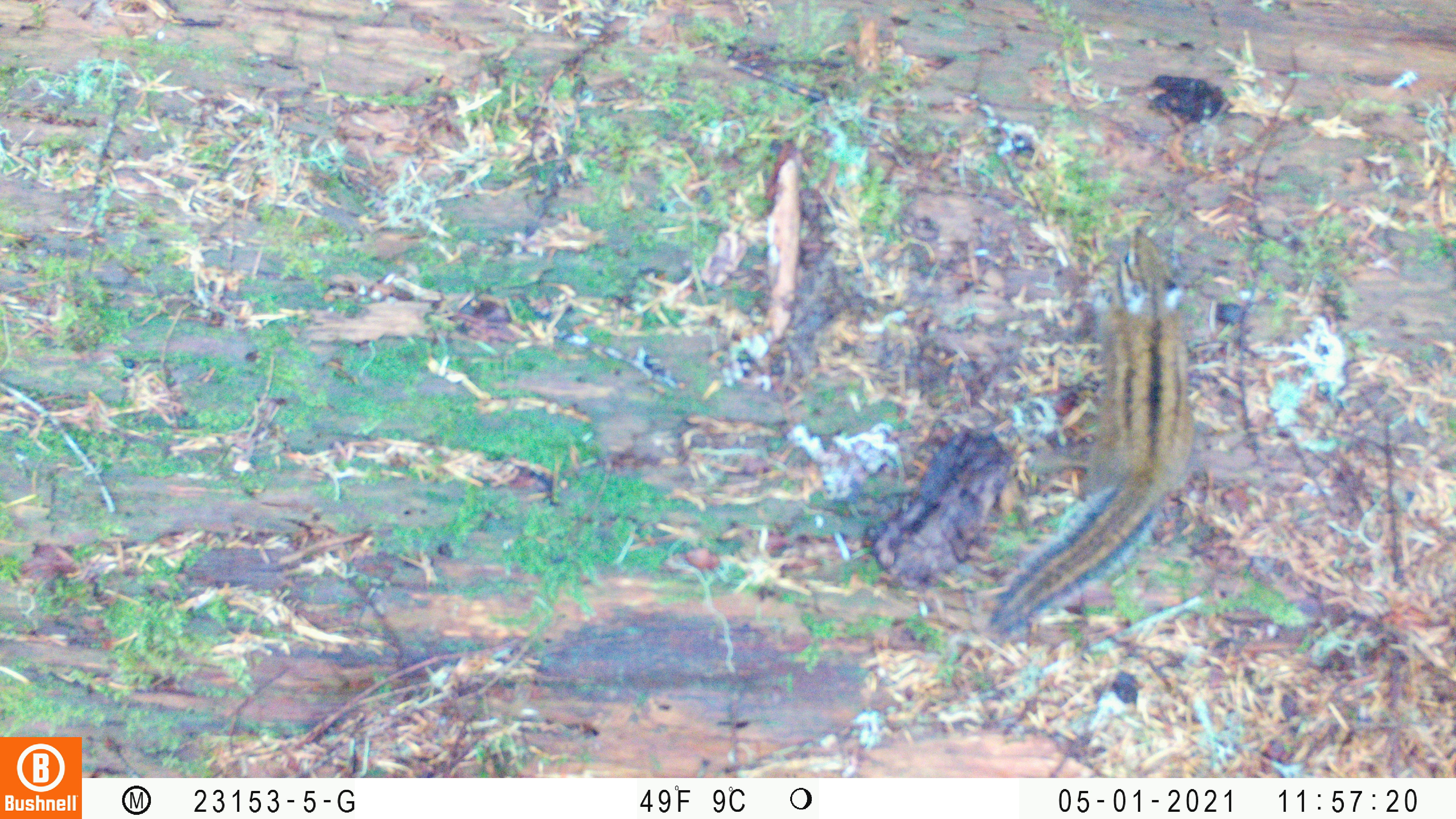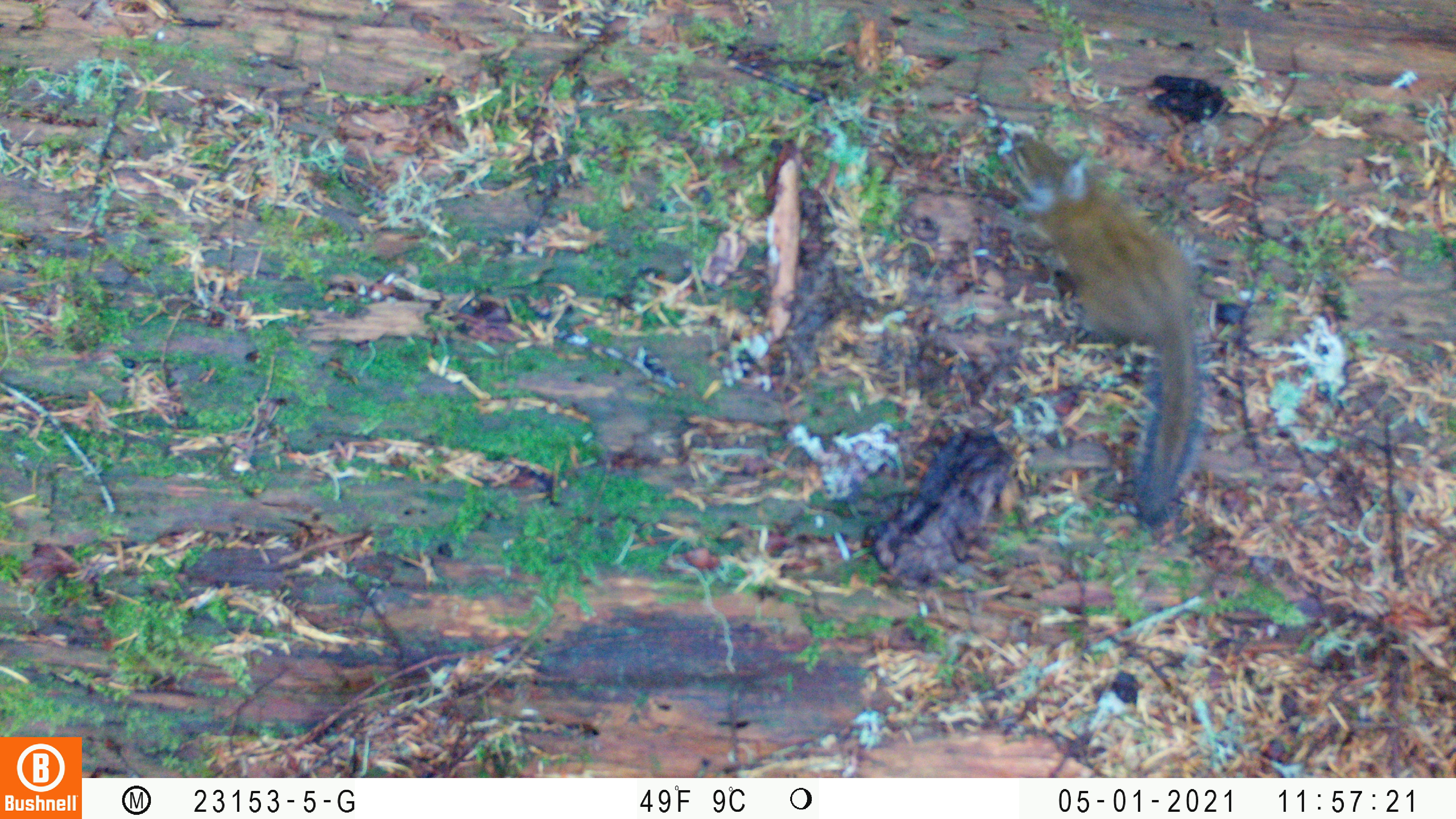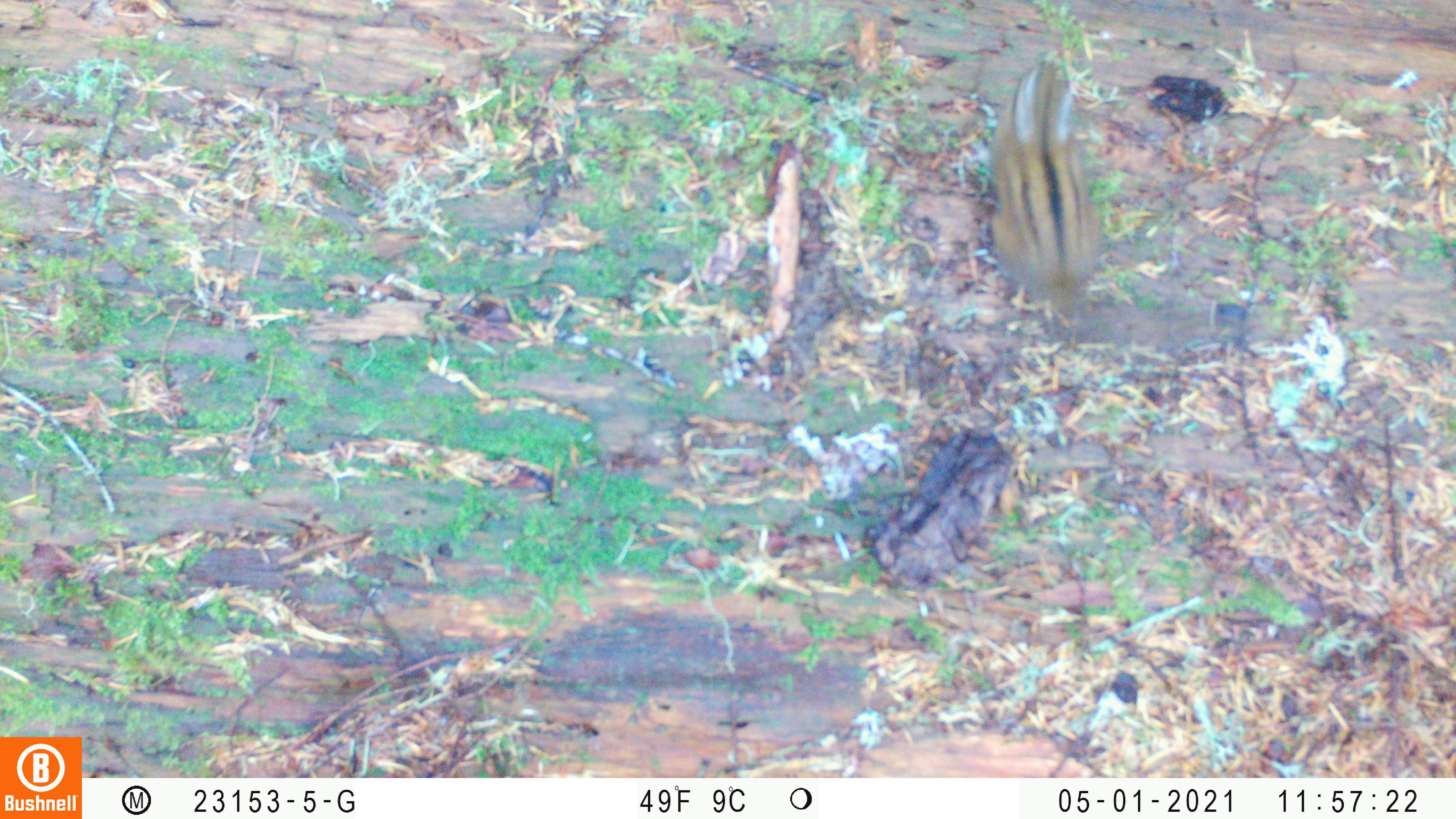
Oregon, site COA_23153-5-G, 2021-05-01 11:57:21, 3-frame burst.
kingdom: Animalia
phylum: Chordata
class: Mammalia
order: Rodentia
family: Sciuridae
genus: Neotamias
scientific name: Neotamias townsendii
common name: townsend's chipmunk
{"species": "townsend's chipmunk (Neotamias townsendii)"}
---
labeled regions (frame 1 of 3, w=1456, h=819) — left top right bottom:
townsend's chipmunk: 983 216 1202 639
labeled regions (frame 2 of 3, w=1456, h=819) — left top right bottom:
townsend's chipmunk: 1007 129 1221 538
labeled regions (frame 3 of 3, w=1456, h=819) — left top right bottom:
townsend's chipmunk: 981 54 1111 333